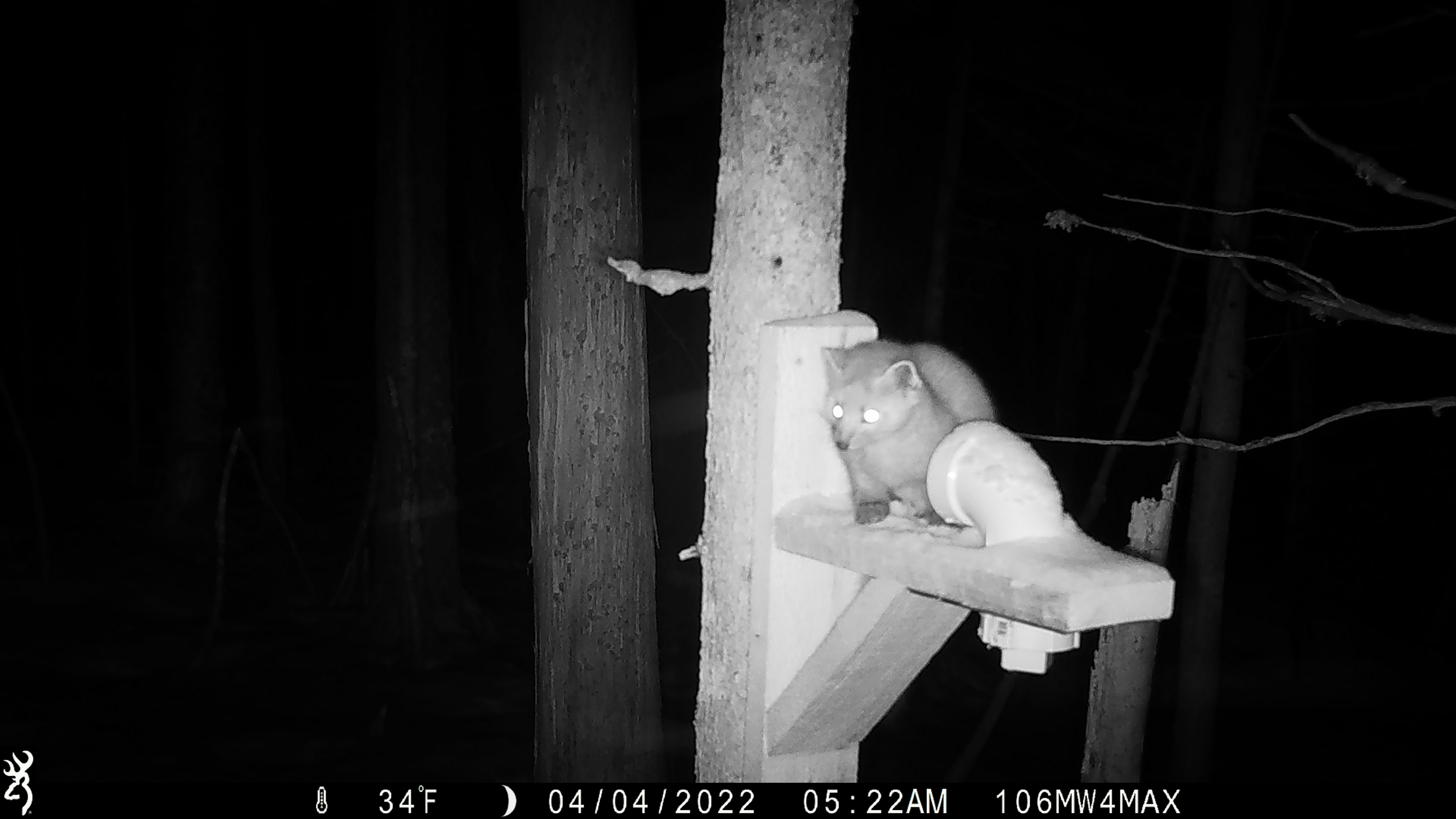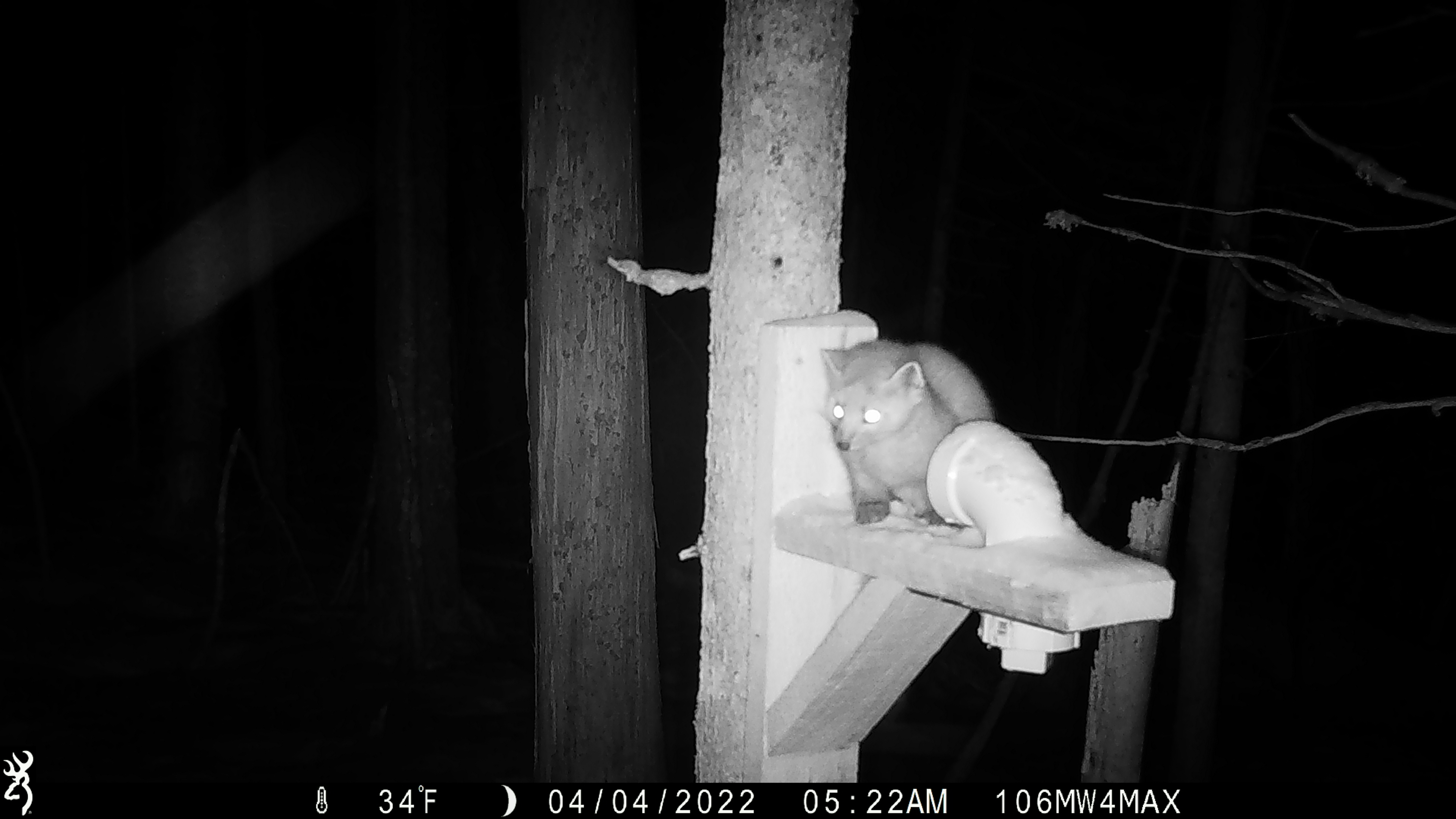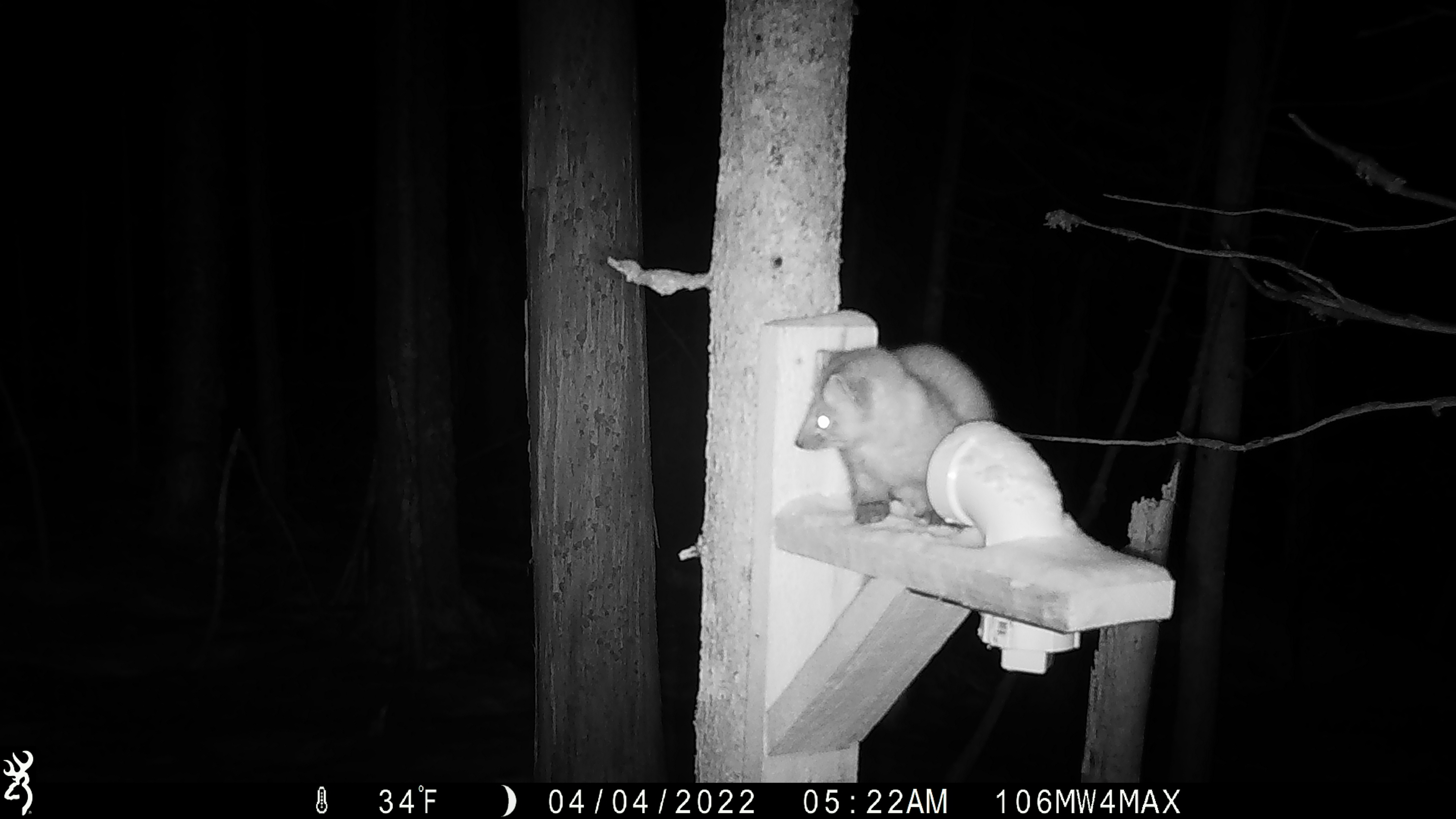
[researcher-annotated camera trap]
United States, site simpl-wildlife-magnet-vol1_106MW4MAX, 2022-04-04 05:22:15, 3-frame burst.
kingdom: Animalia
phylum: Chordata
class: Mammalia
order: Carnivora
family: Mustelidae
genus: Martes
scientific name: Martes americana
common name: american marten